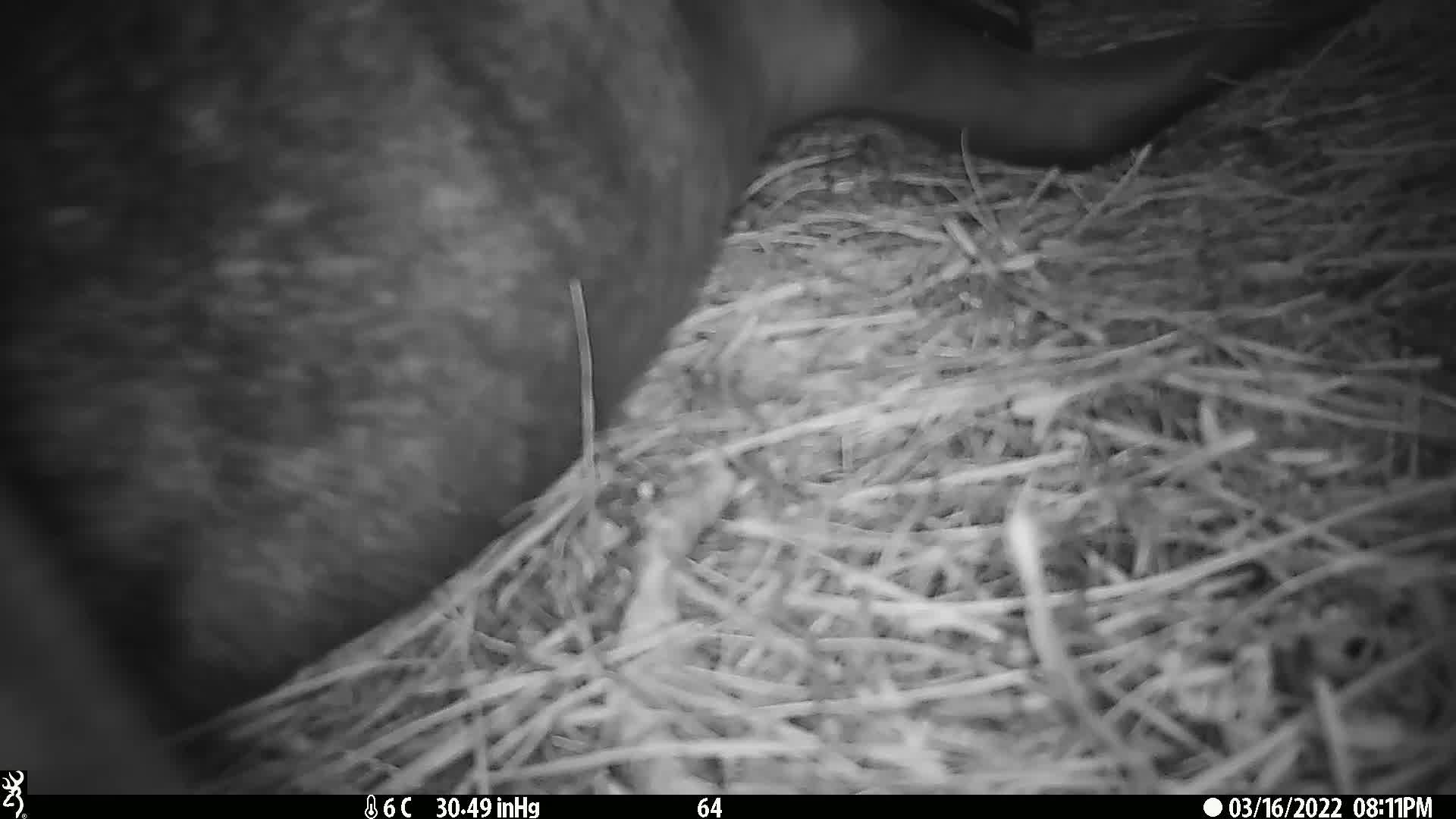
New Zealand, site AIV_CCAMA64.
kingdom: Animalia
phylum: Chordata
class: Mammalia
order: Carnivora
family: Otariidae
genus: Phocarctos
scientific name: Phocarctos hookeri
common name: new zealand sea lion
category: sealion